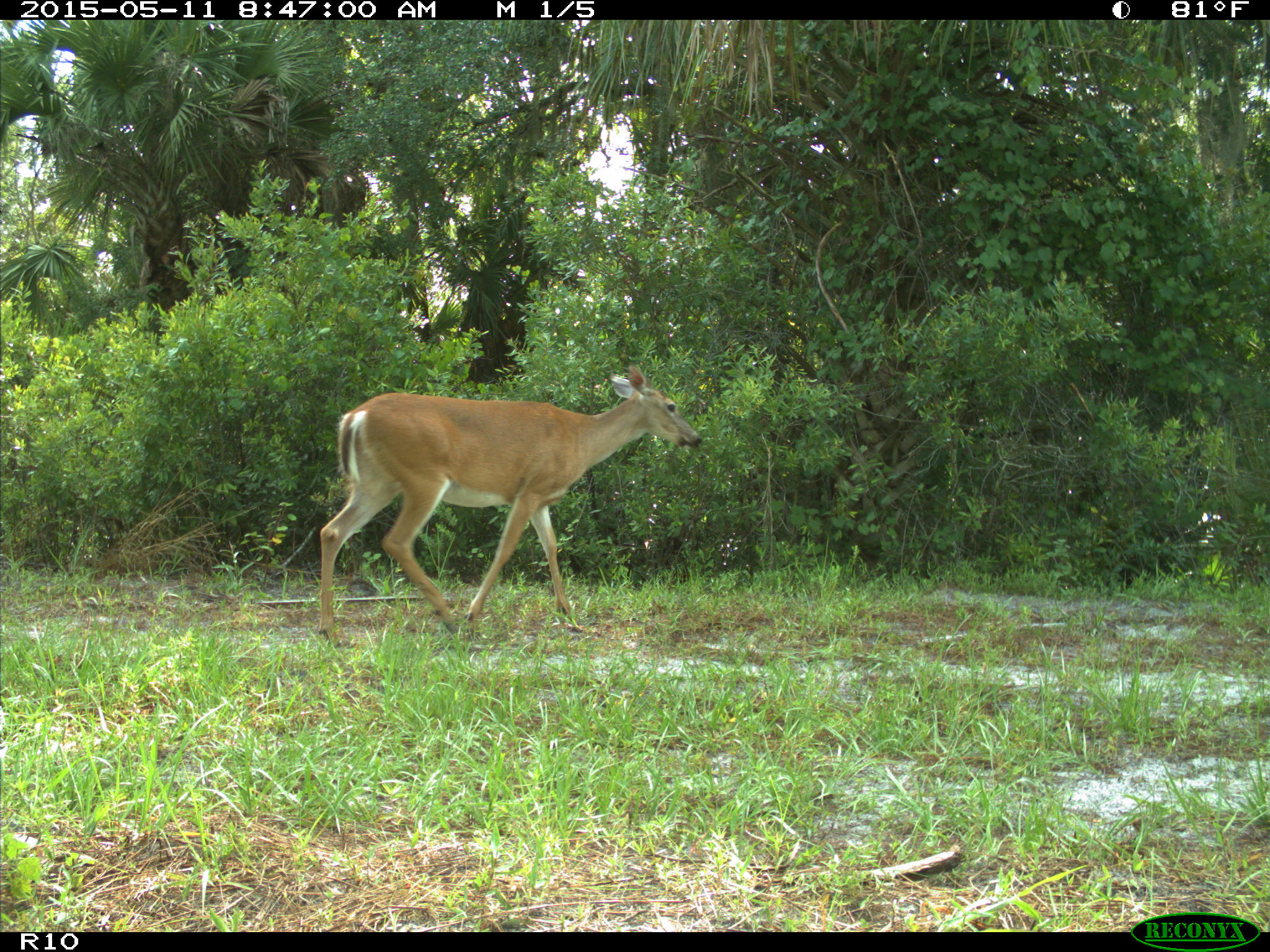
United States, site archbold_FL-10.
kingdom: Animalia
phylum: Chordata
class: Mammalia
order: Artiodactyla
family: Cervidae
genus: Odocoileus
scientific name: Odocoileus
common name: deer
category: unidentified deer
Unidentified deer (deer) (Odocoileus).